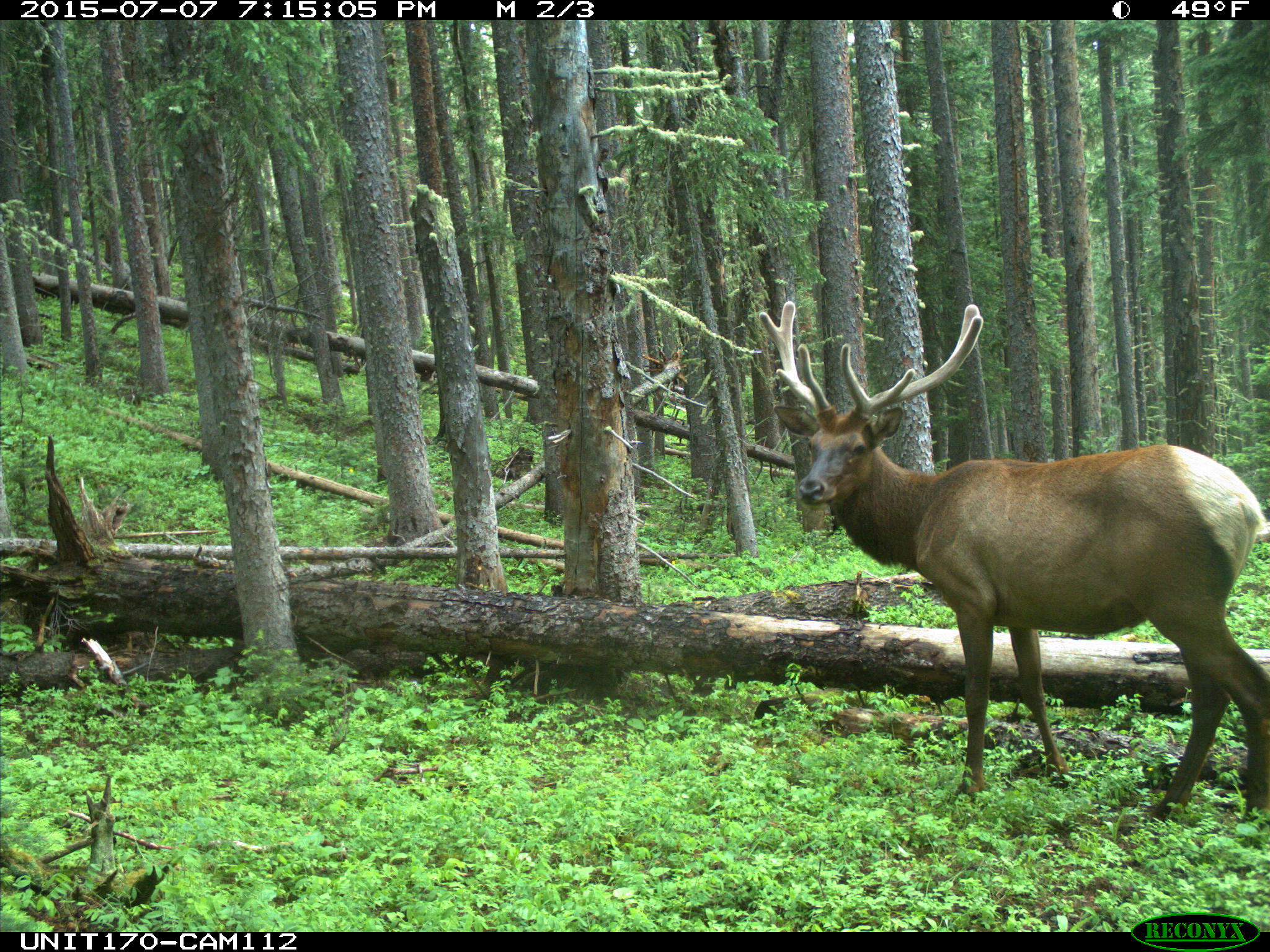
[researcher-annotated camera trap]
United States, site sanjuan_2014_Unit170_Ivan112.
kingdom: Animalia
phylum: Chordata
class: Mammalia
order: Artiodactyla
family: Cervidae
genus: Cervus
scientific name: Cervus elaphus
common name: red deer